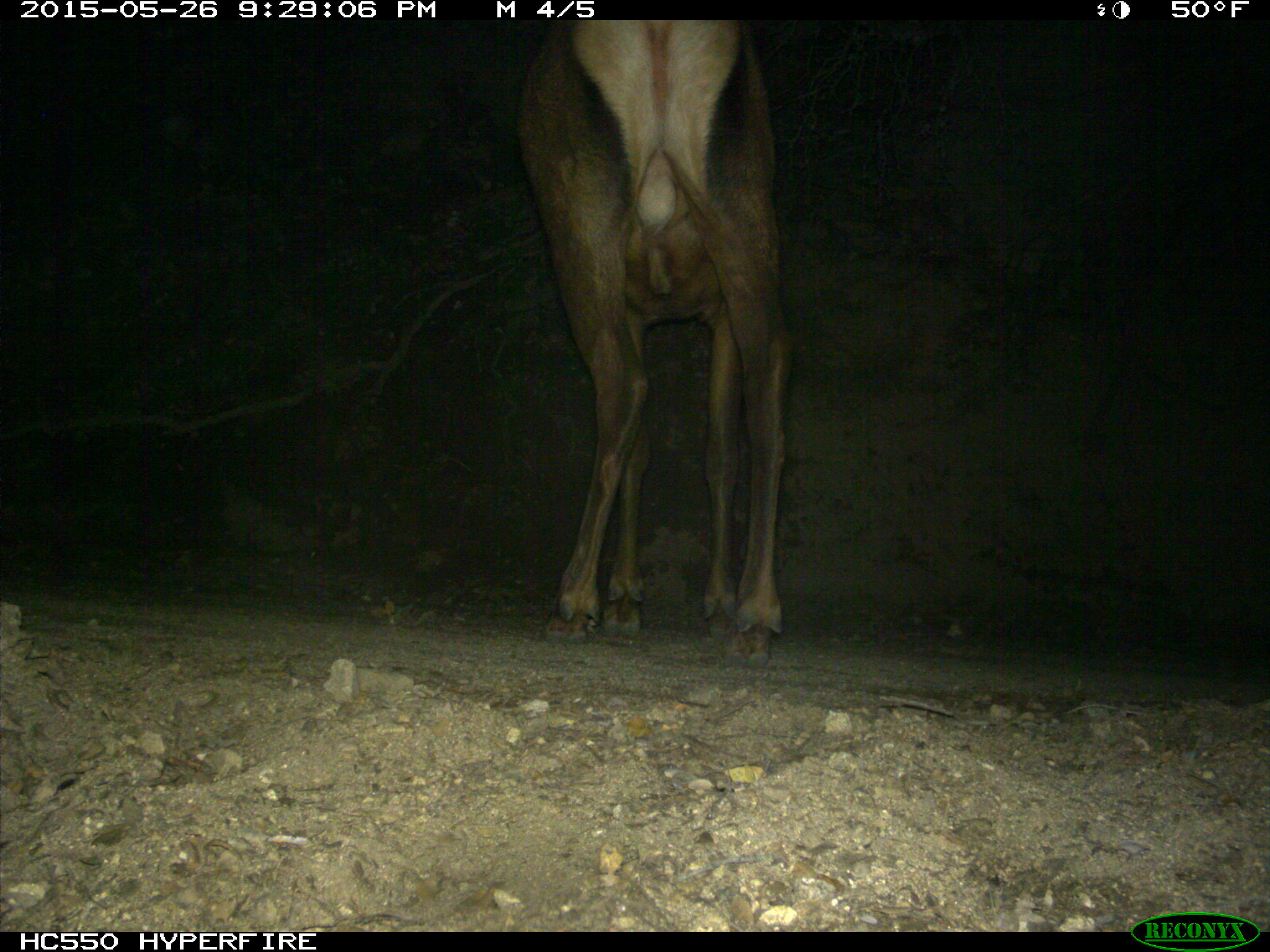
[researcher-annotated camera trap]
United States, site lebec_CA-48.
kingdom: Animalia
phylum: Chordata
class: Mammalia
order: Artiodactyla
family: Cervidae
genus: Cervus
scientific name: Cervus canadensis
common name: elk